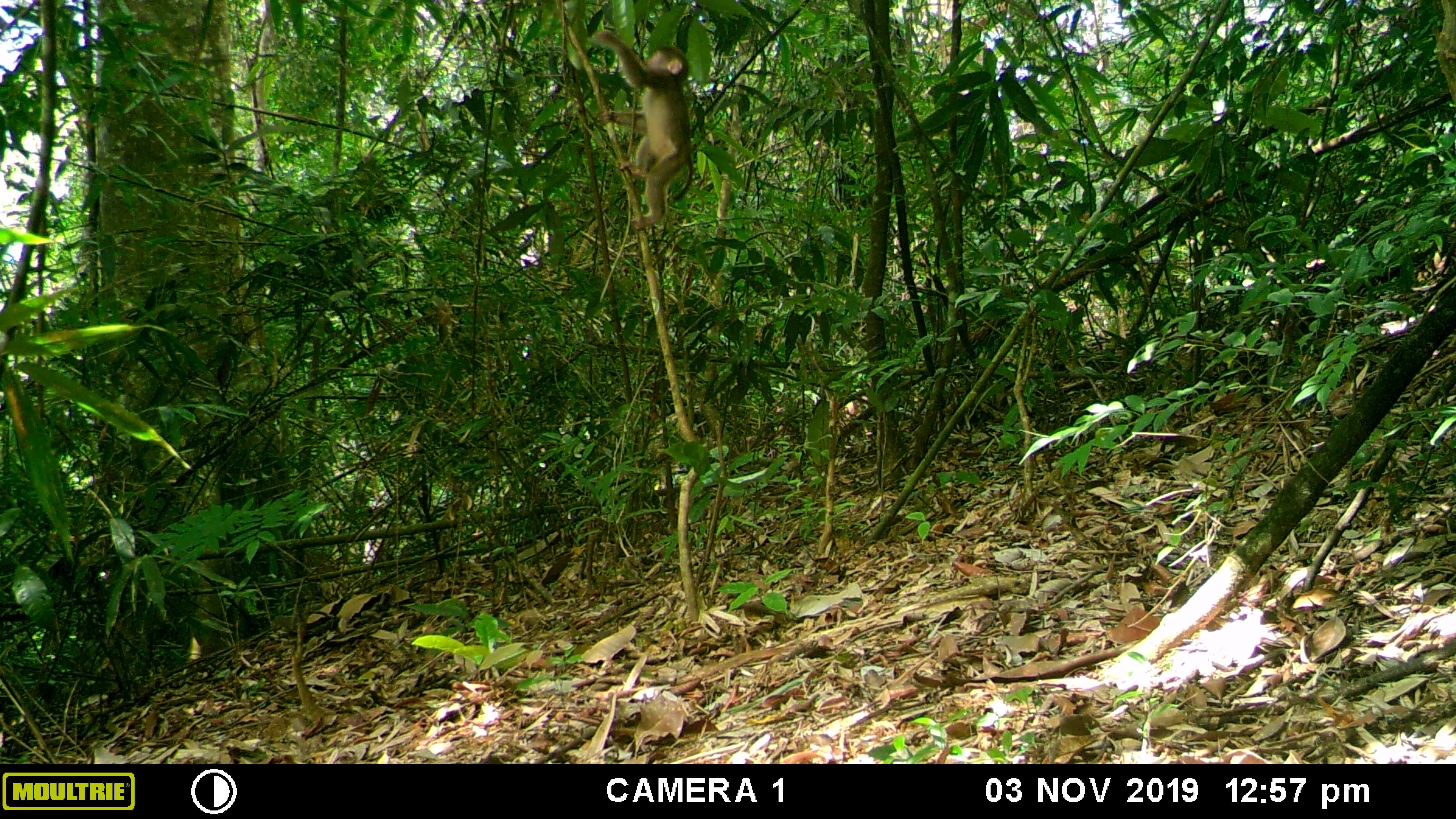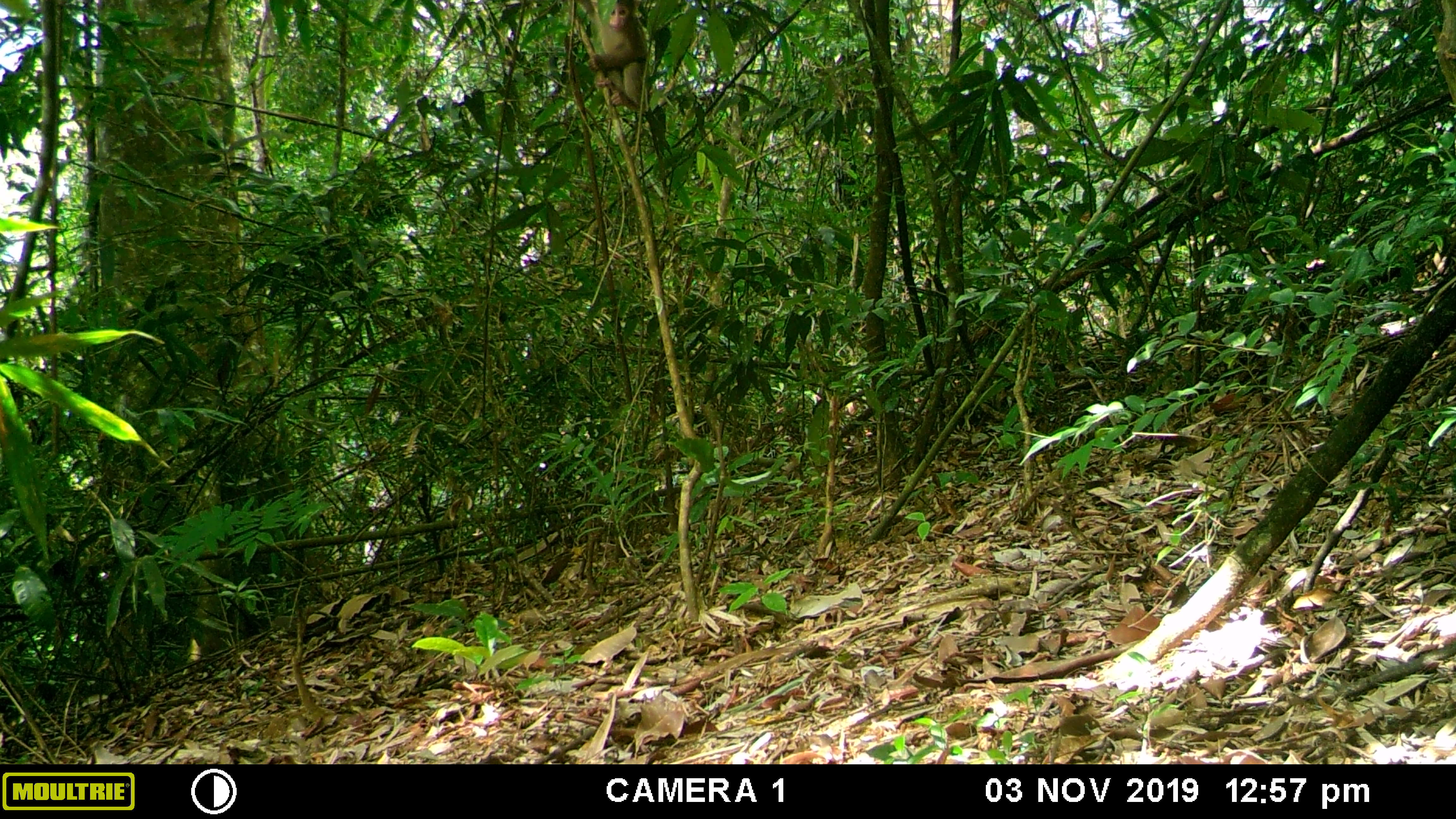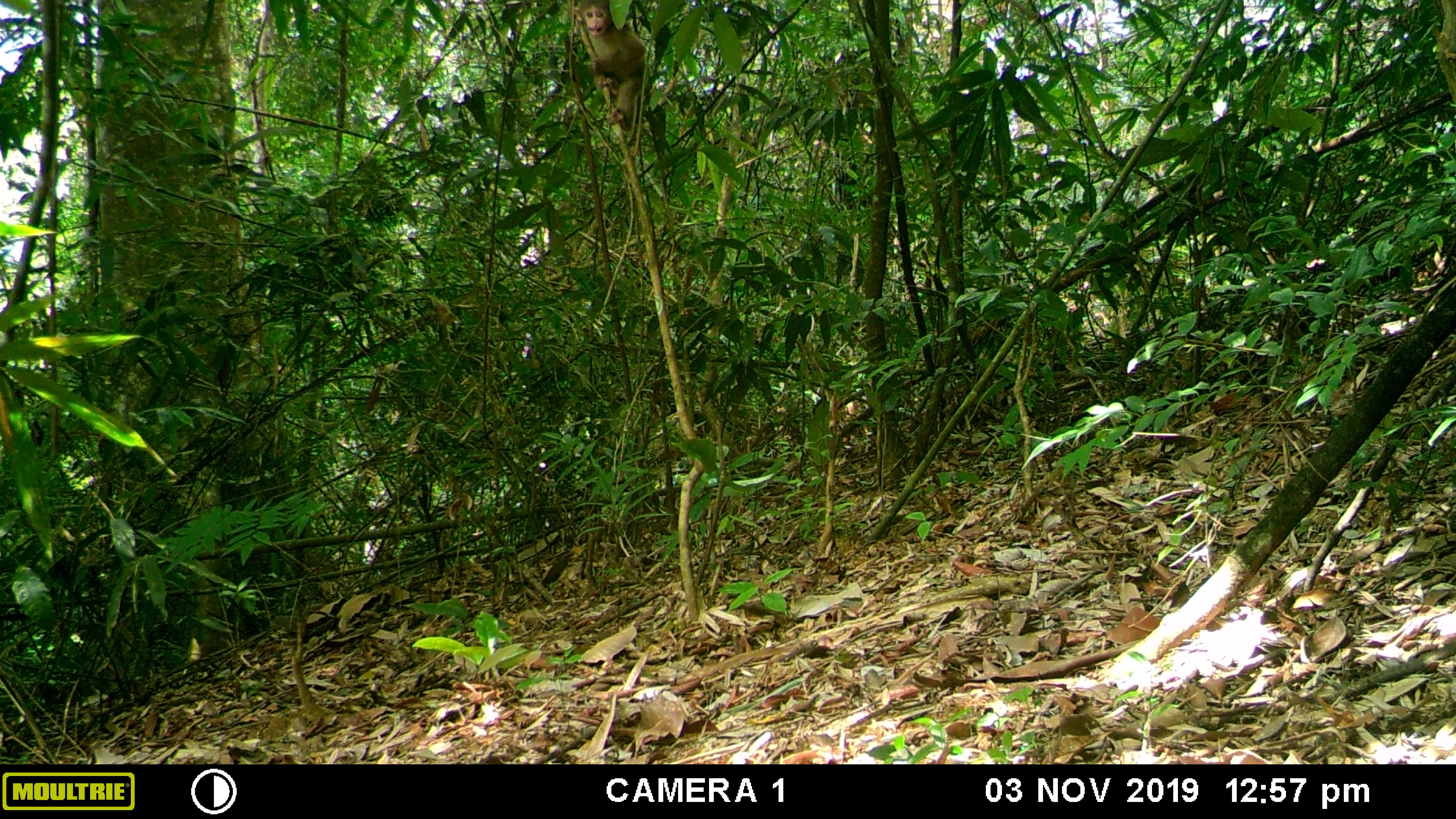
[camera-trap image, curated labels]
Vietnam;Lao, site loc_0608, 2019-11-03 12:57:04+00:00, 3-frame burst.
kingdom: Animalia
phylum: Chordata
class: Mammalia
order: Primates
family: Cercopithecidae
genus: Macaca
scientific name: Macaca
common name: macaques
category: assam or rhesus macaque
Assam or rhesus macaque (macaques) (Macaca). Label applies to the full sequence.